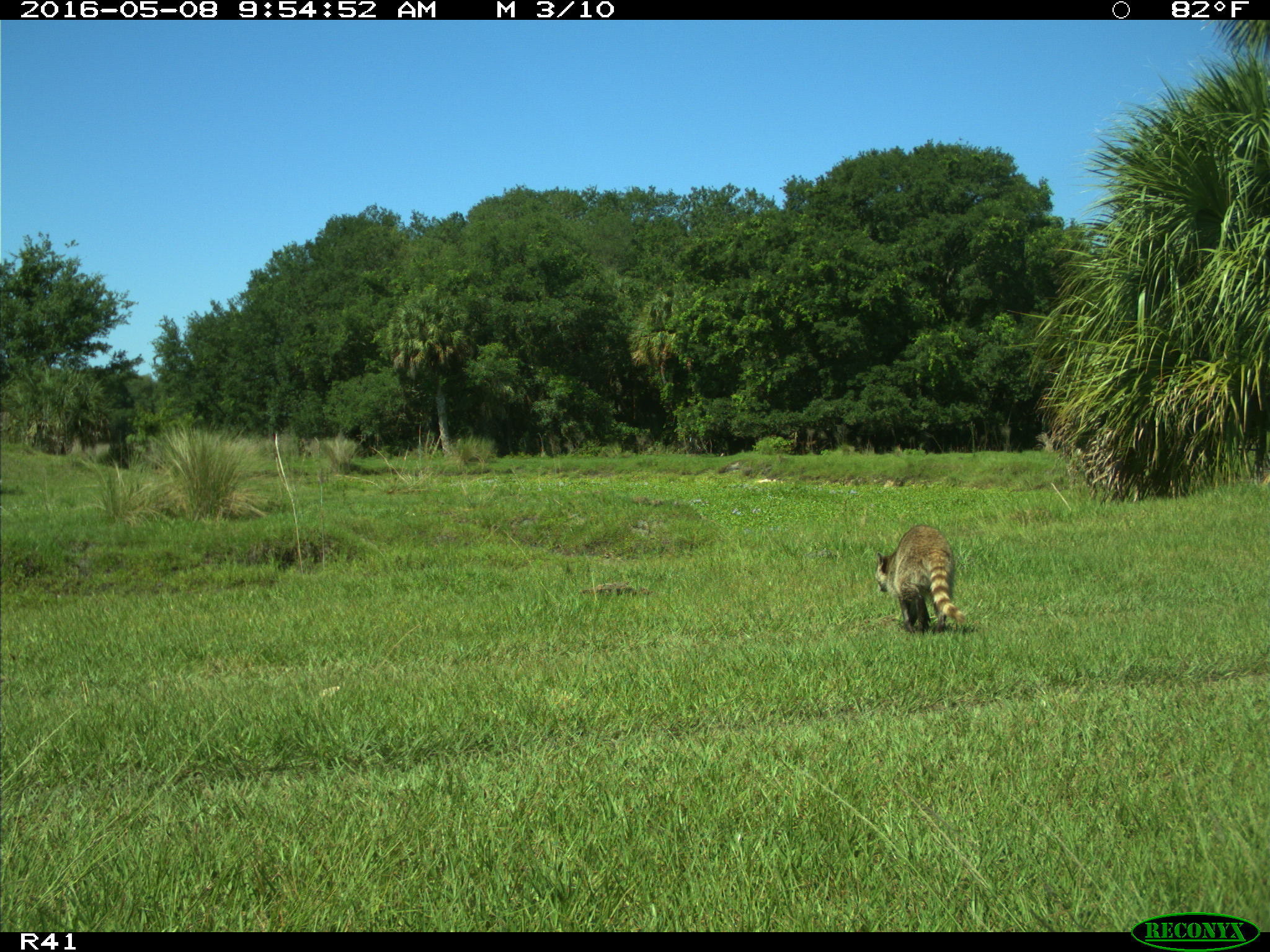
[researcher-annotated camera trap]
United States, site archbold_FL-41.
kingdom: Animalia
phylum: Chordata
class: Mammalia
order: Carnivora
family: Procyonidae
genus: Procyon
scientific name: Procyon lotor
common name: common raccoon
Procyon lotor (common raccoon).